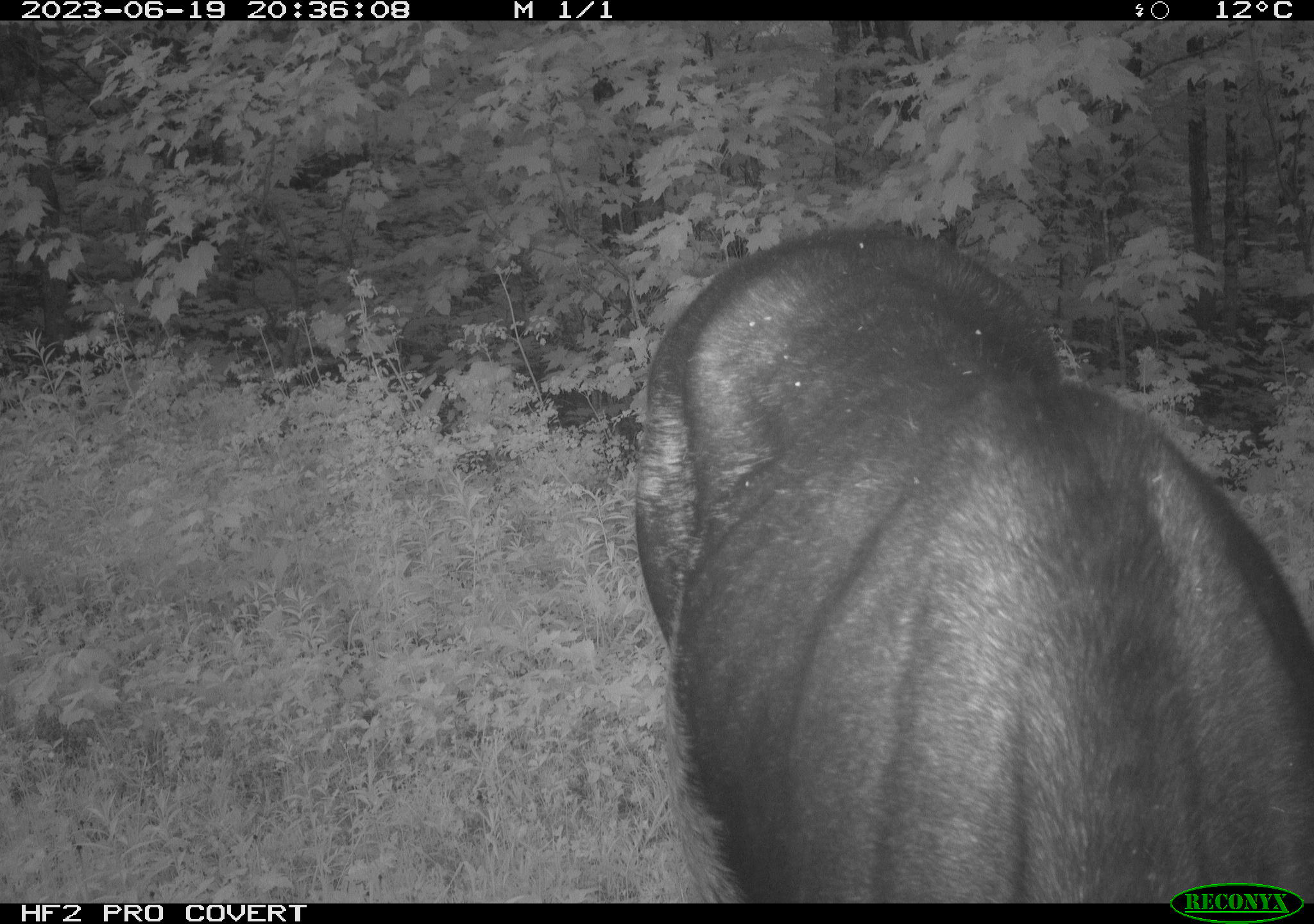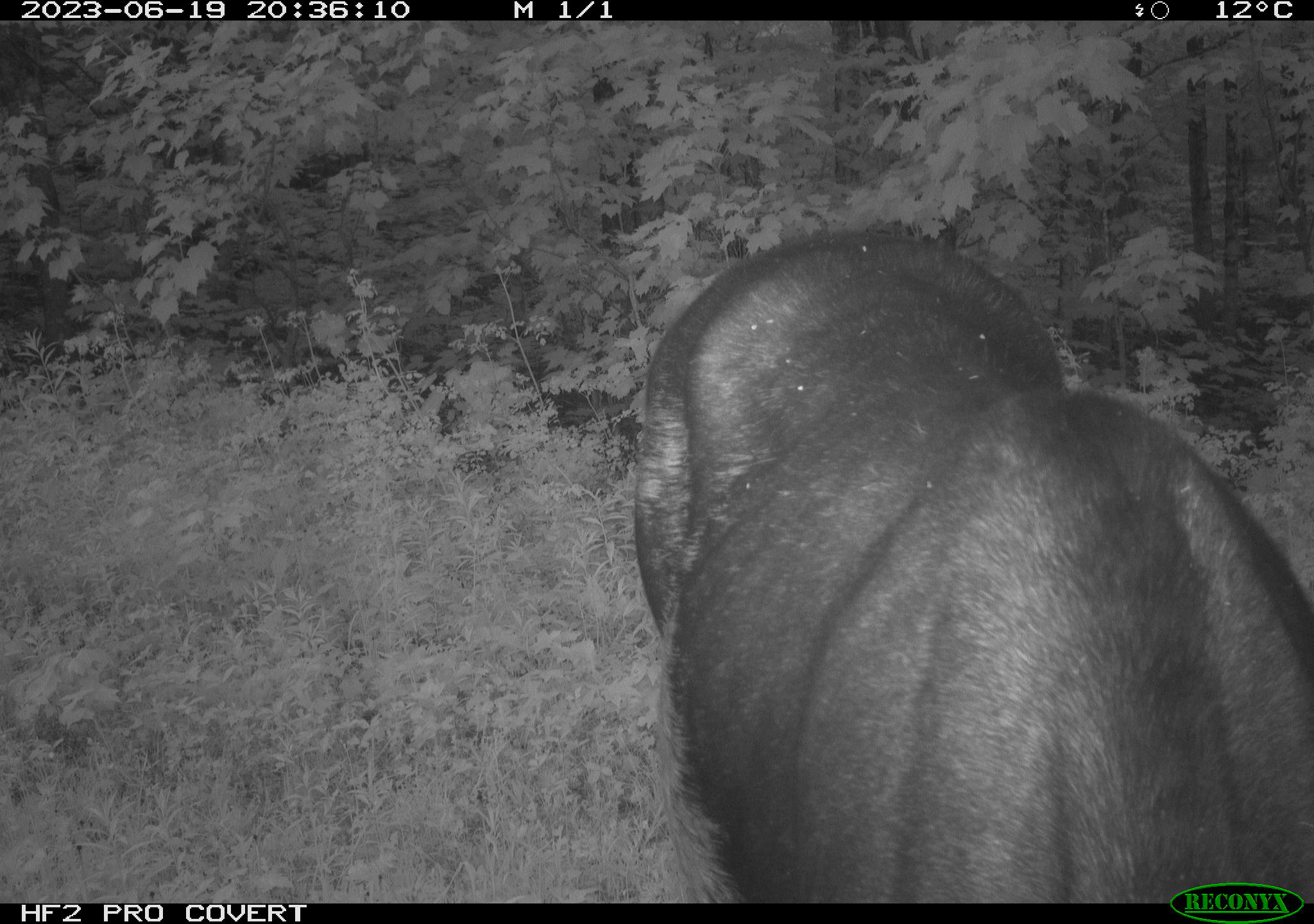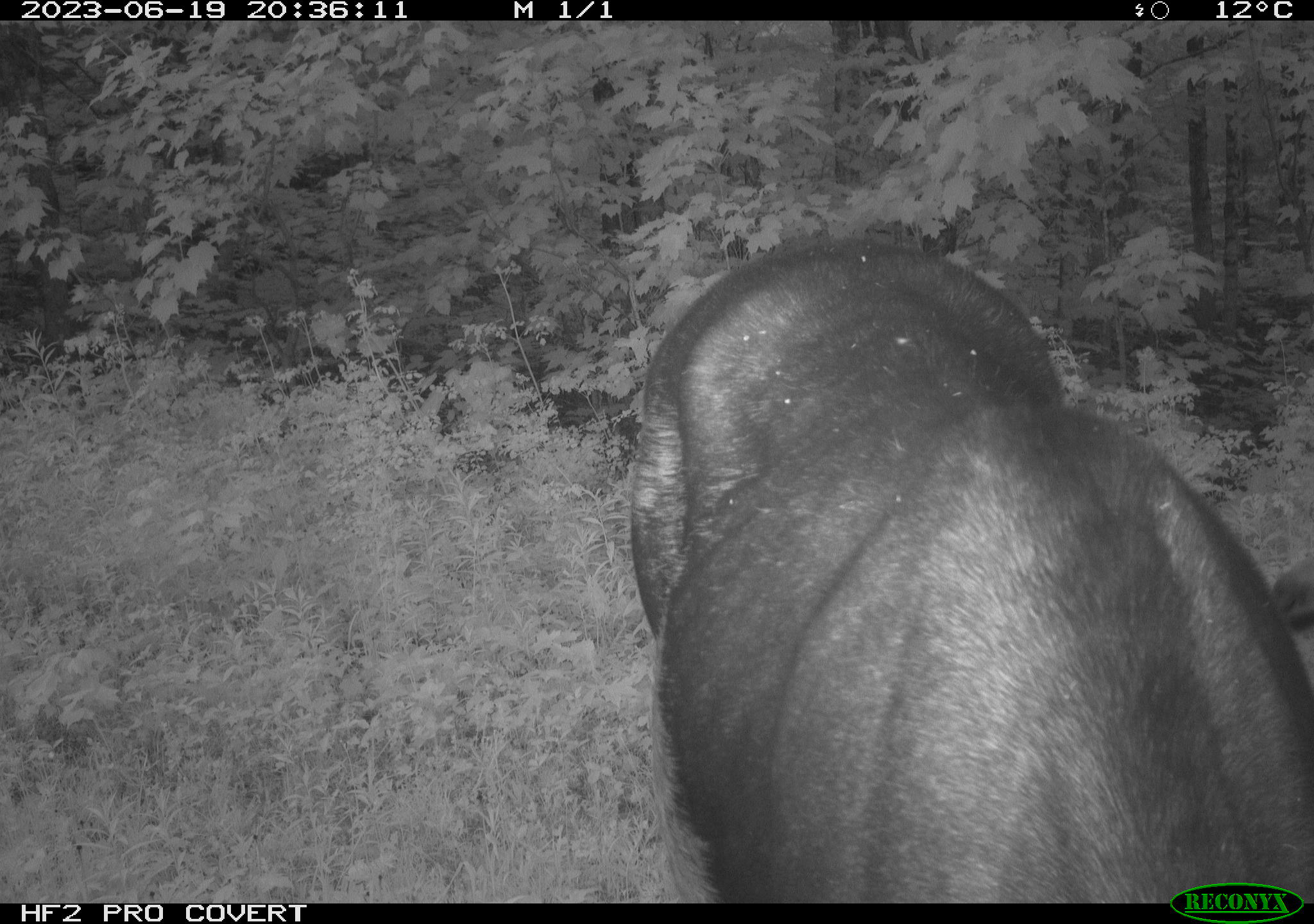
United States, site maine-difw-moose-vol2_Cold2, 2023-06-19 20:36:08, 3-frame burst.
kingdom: Animalia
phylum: Chordata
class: Mammalia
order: Artiodactyla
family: Cervidae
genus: Alces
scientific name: Alces alces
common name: moose